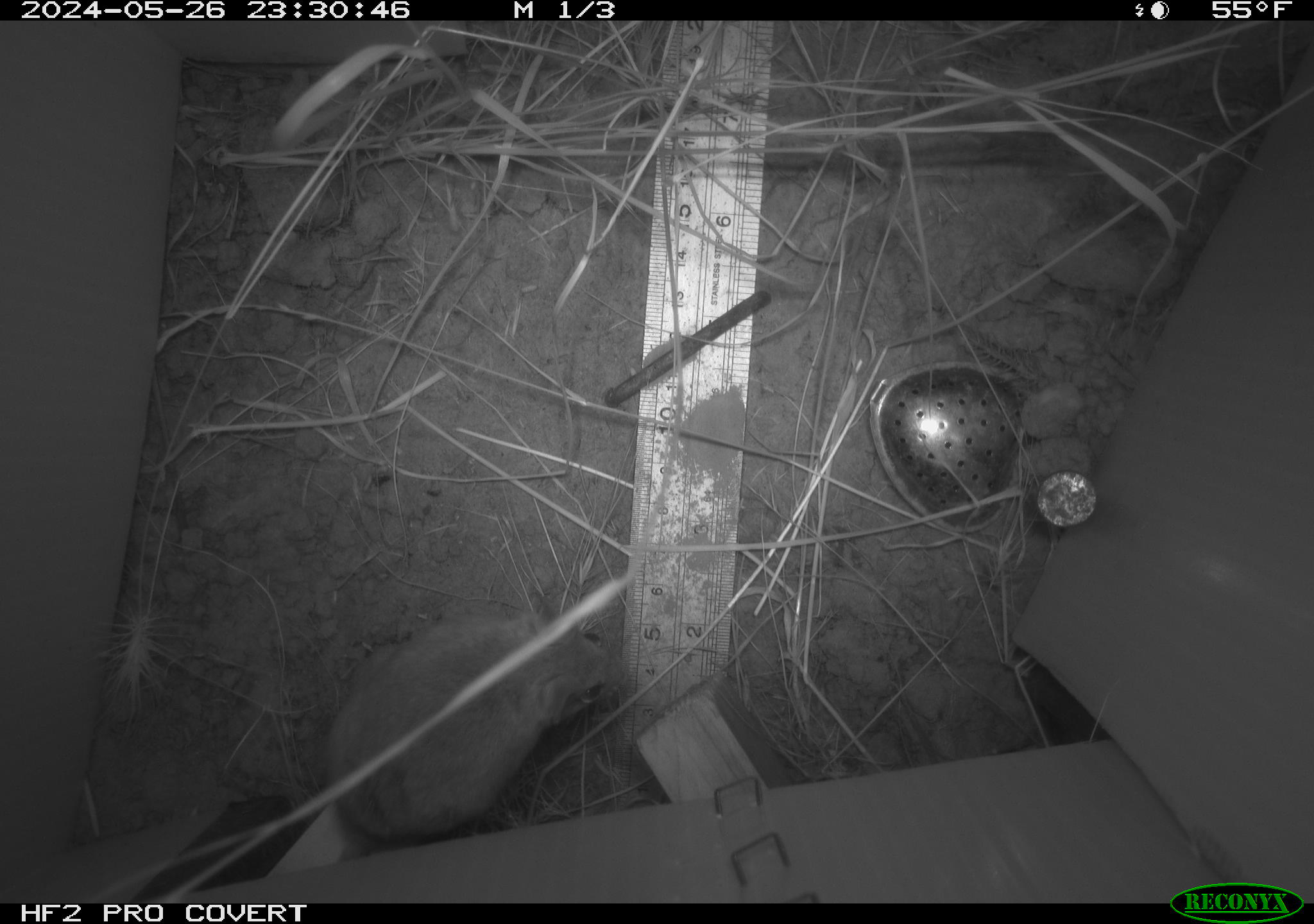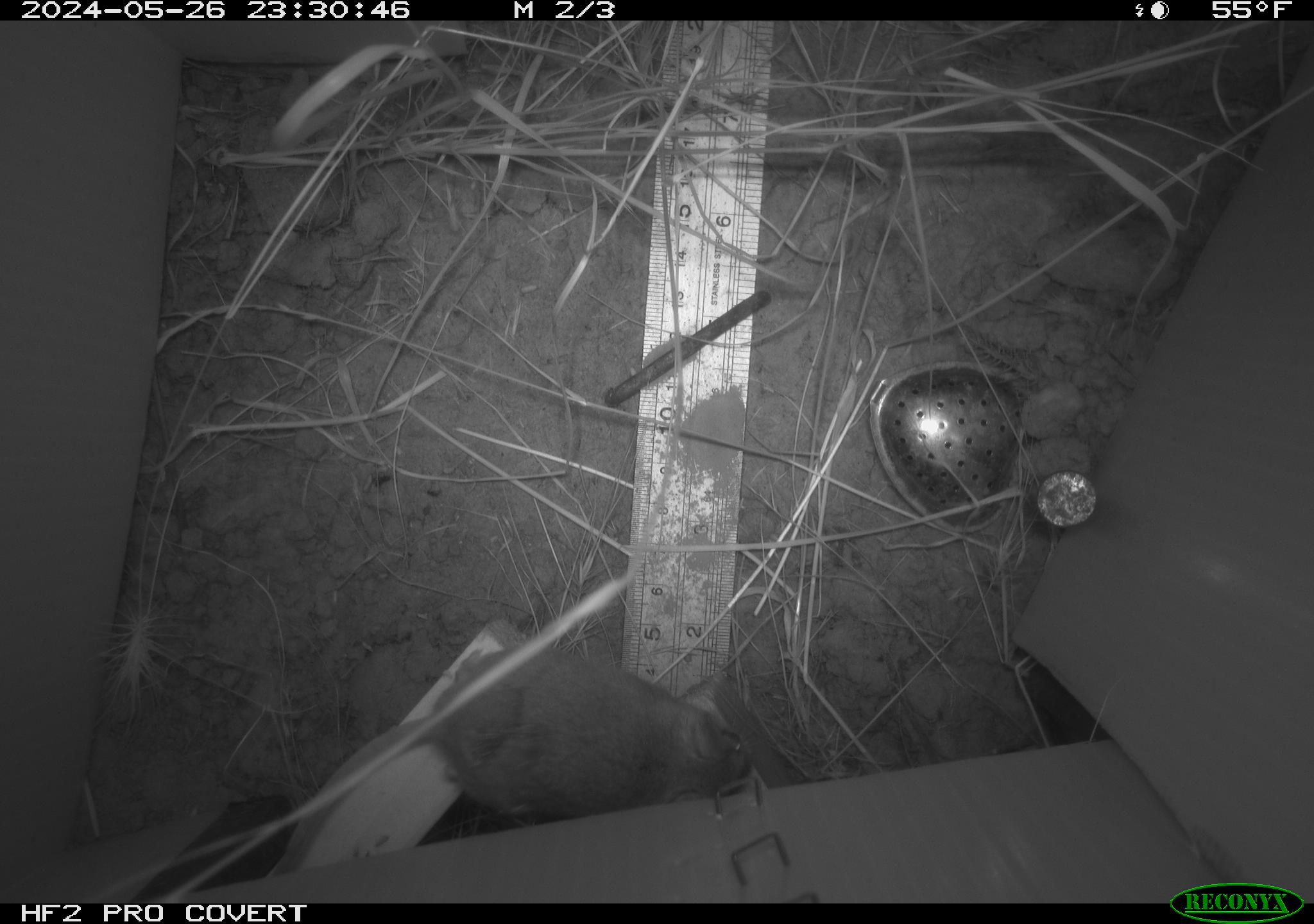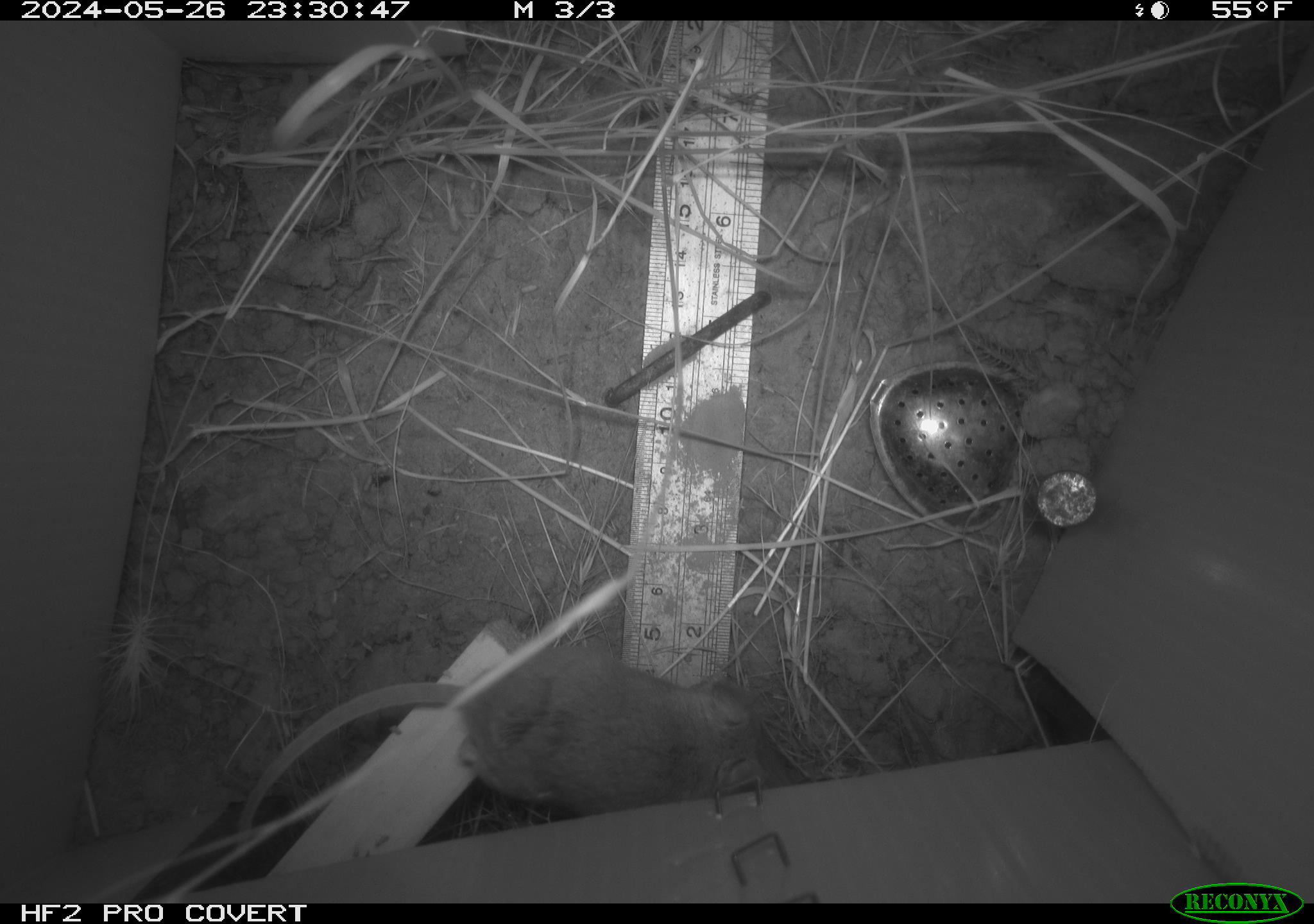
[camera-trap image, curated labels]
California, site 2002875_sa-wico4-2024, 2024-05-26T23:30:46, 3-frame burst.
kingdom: Animalia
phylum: Chordata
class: Mammalia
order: Rodentia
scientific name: Rodentia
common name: rodent